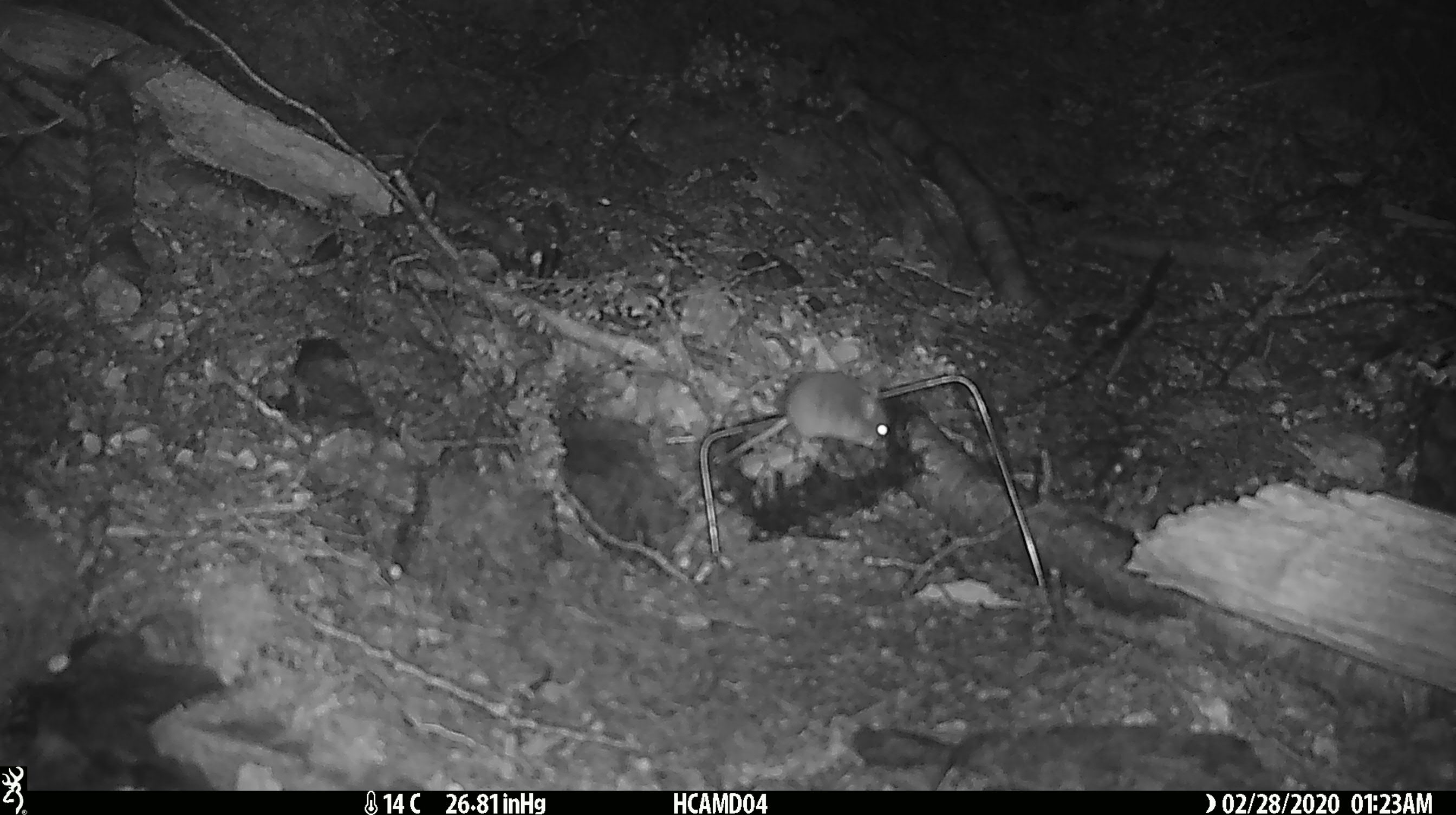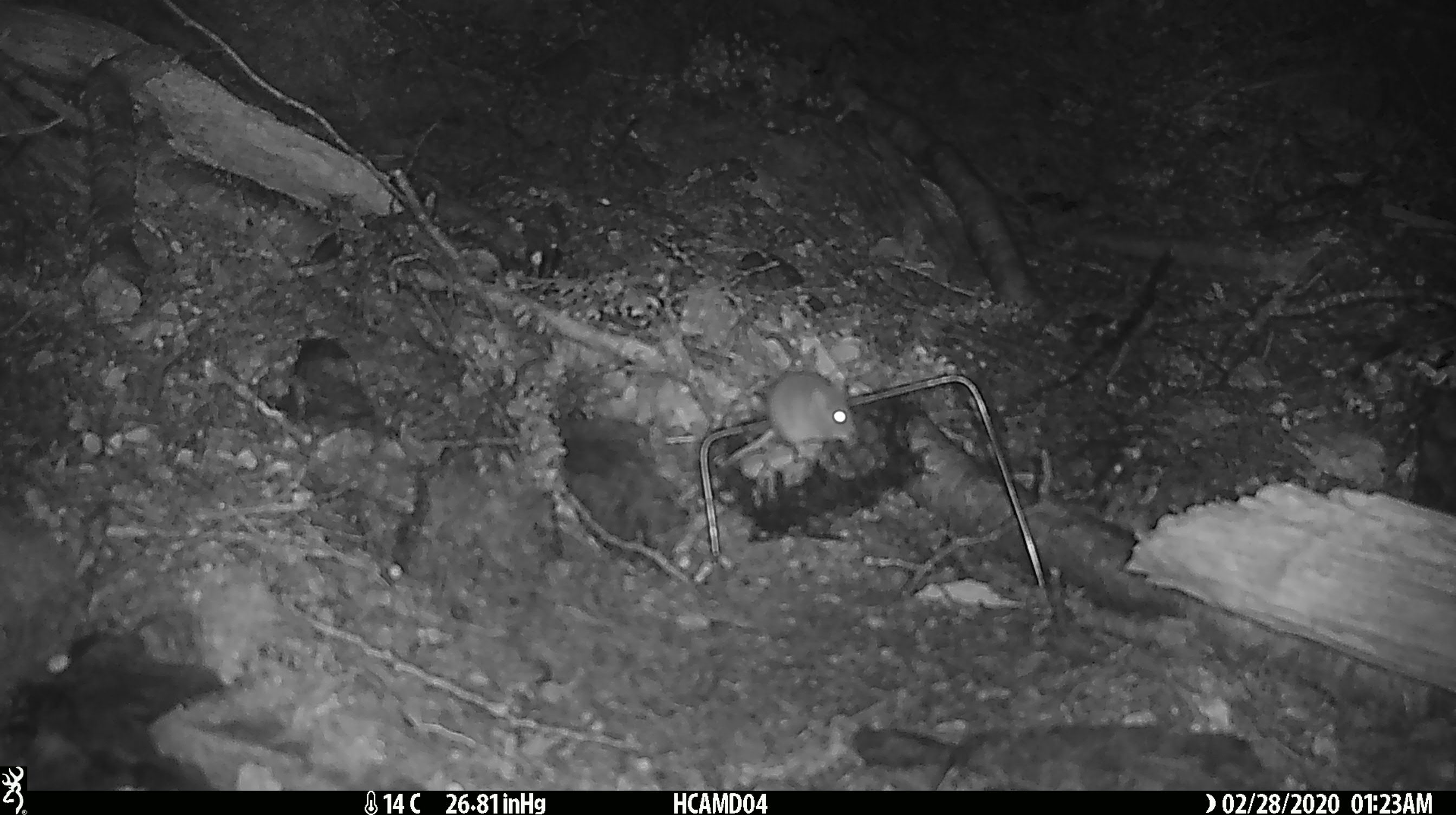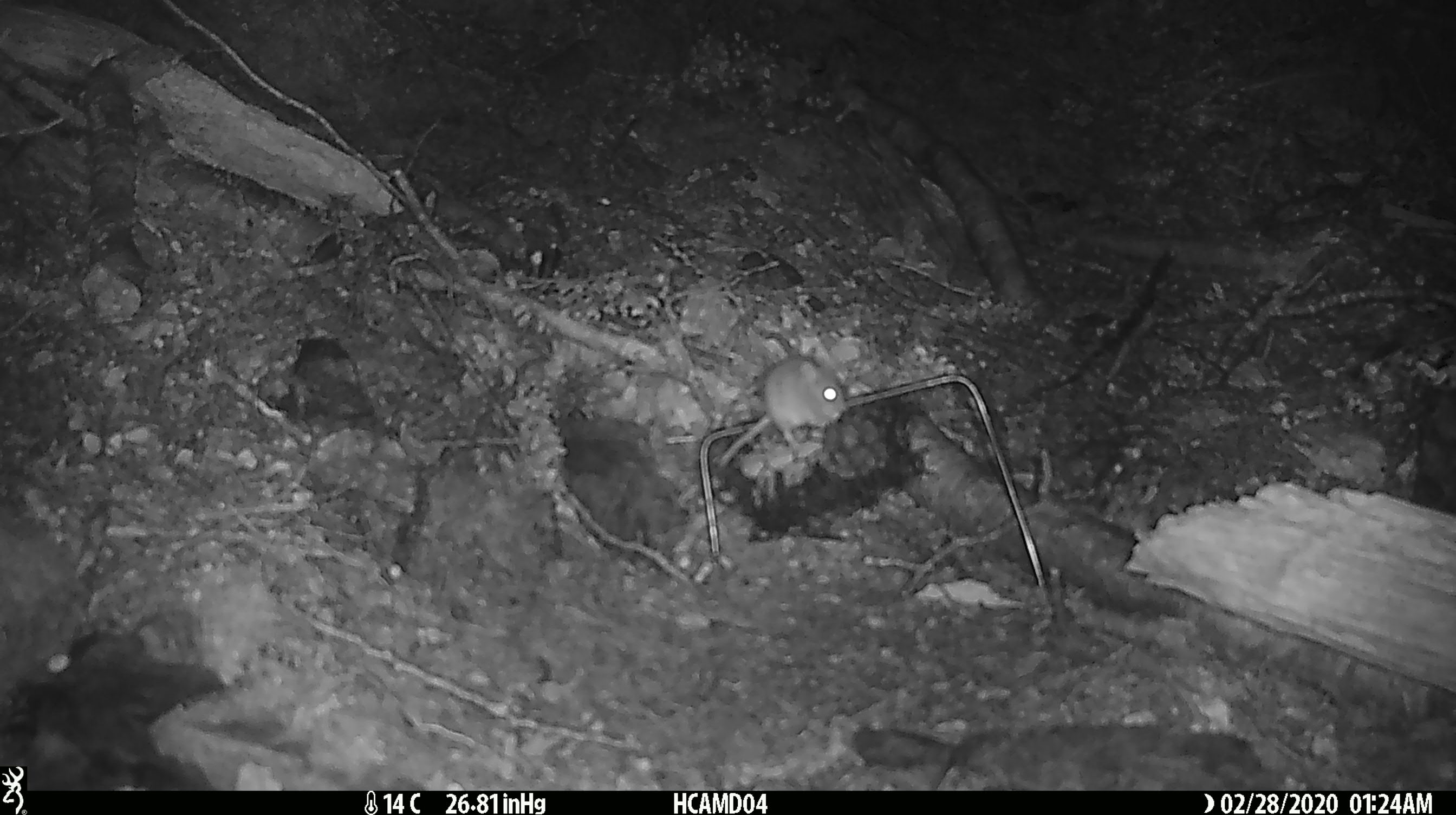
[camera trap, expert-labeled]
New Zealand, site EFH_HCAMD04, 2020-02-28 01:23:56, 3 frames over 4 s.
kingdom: Animalia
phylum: Chordata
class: Mammalia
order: Rodentia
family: Muridae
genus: Mus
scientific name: Mus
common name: mouse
Mouse (Mus).